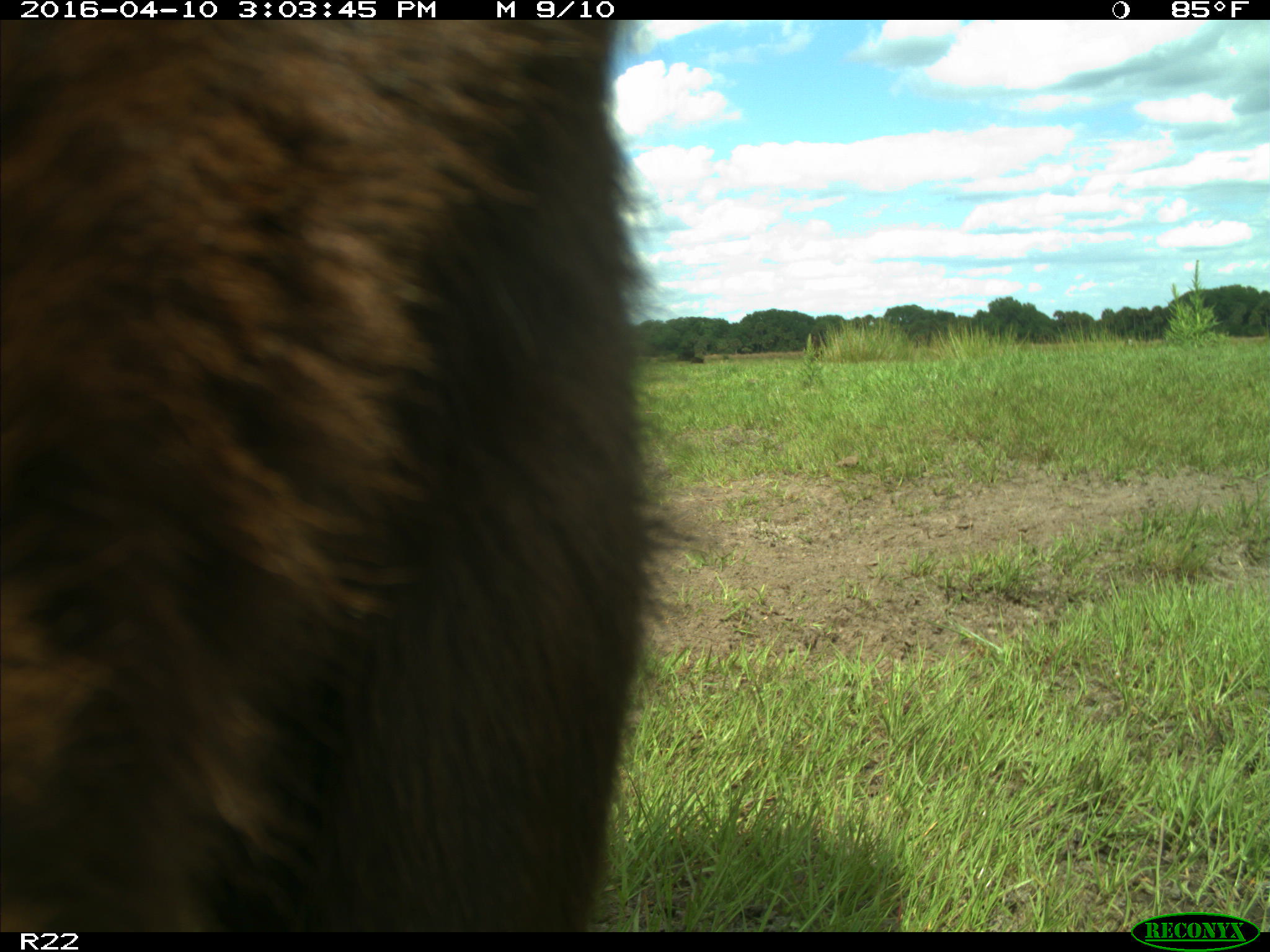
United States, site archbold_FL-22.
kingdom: Animalia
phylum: Chordata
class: Mammalia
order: Artiodactyla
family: Bovidae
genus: Bos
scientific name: Bos taurus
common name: domestic cow